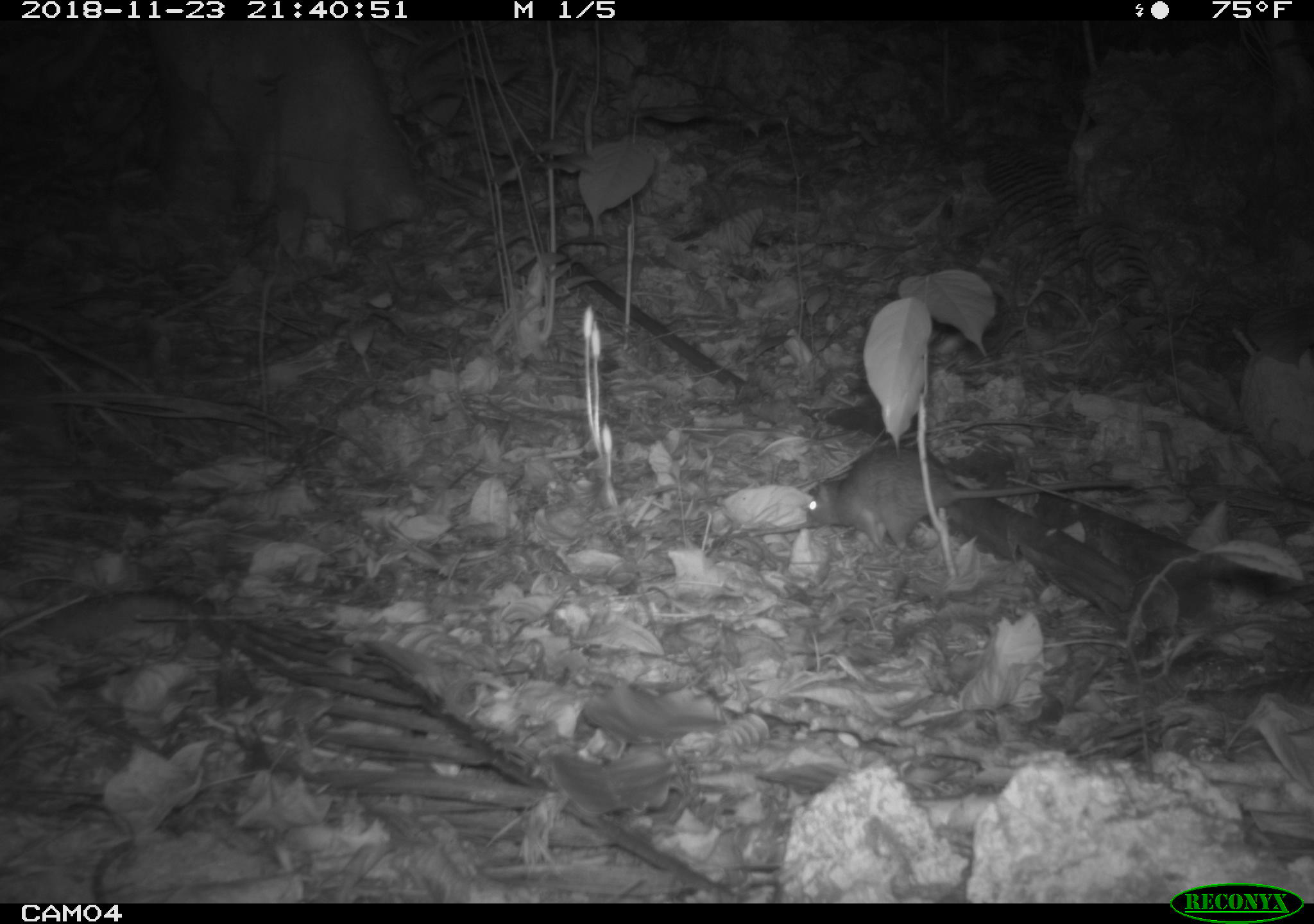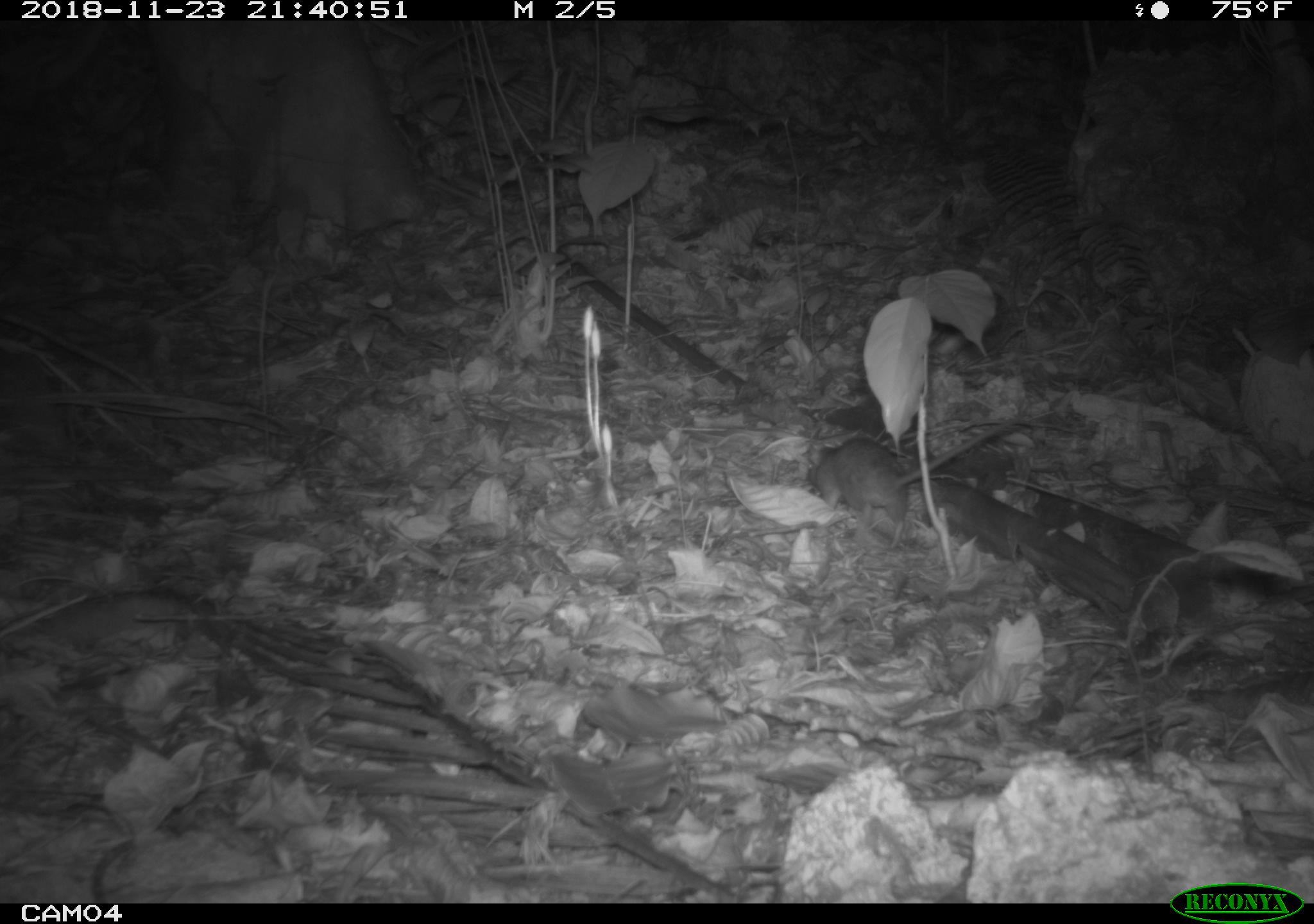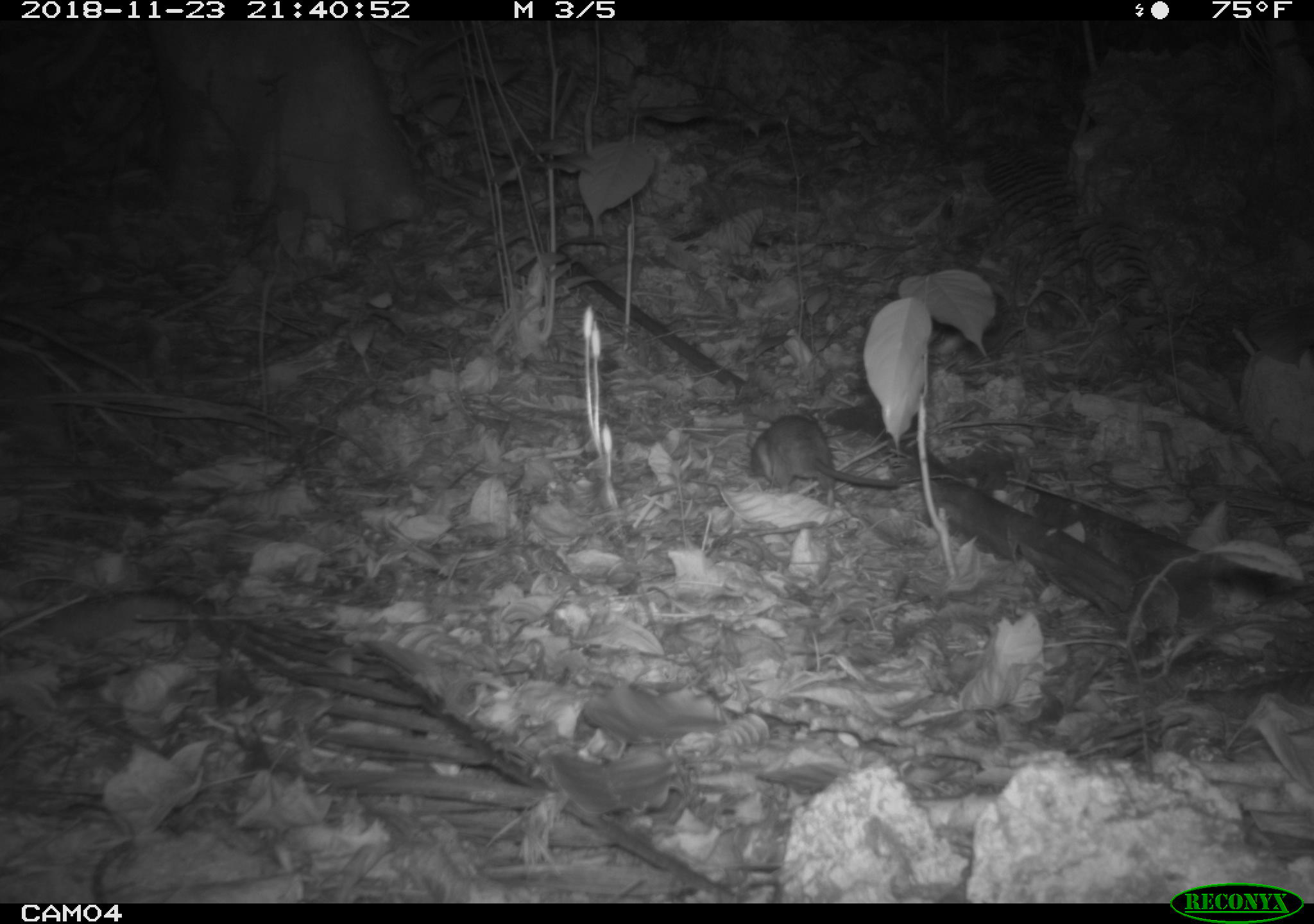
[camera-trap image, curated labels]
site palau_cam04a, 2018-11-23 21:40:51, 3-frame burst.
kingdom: Animalia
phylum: Chordata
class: Mammalia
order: Rodentia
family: Muridae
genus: Rattus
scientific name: Rattus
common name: rat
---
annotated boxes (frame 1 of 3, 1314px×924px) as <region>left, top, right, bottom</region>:
rat: <region>801, 447, 1028, 553</region>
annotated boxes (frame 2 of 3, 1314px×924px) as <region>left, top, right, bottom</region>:
rat: <region>799, 436, 1036, 551</region>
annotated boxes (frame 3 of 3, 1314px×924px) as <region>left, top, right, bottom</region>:
rat: <region>746, 411, 907, 501</region>